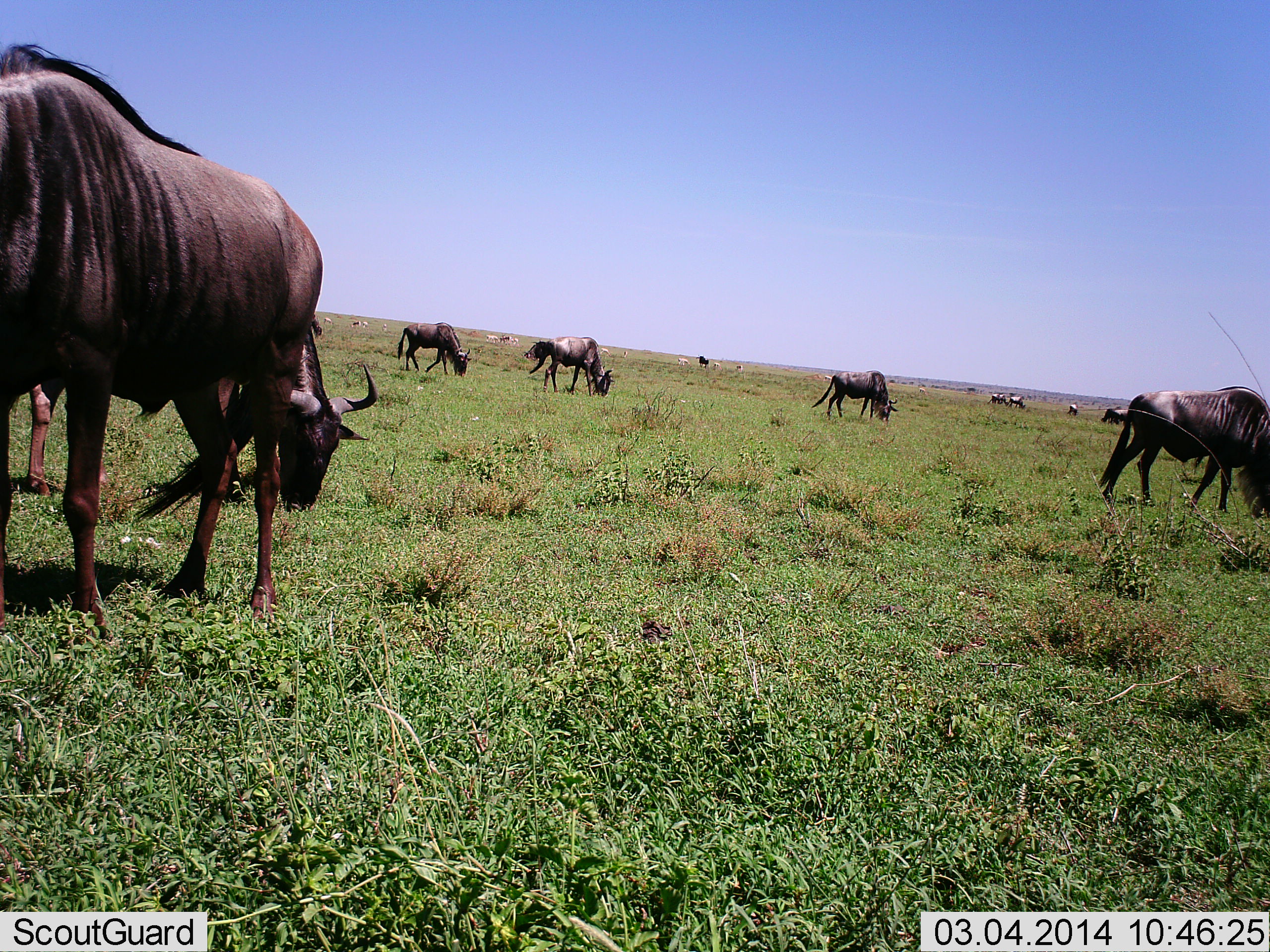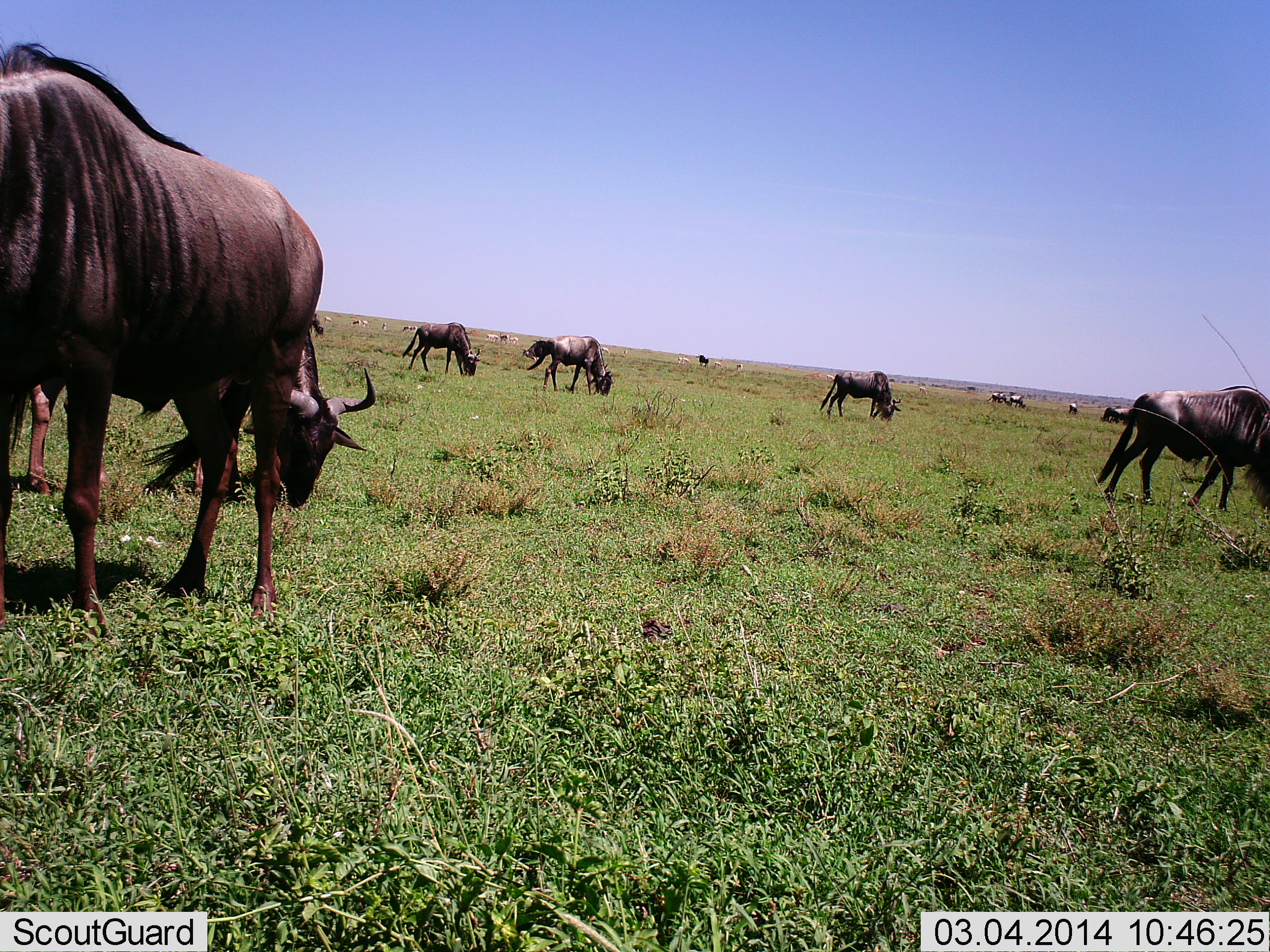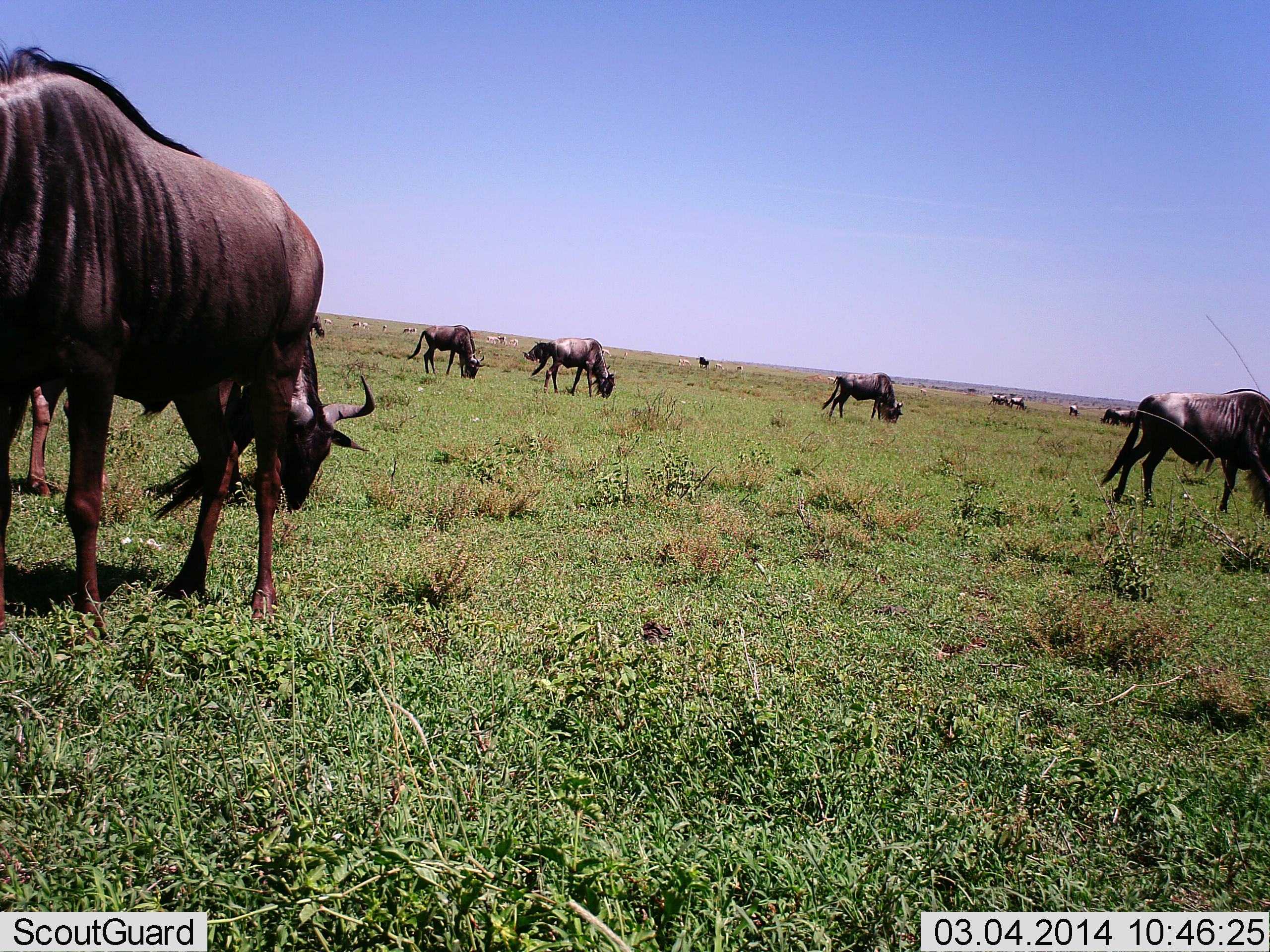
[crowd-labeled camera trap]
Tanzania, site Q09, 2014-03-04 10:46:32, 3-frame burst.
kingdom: Animalia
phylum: Chordata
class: Mammalia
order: Artiodactyla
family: Bovidae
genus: Connochaetes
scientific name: Connochaetes taurinus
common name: blue wildebeest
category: wildebeest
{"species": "wildebeest (blue wildebeest) (Connochaetes taurinus)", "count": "11-50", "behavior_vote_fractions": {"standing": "30%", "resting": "0%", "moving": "0%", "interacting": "0%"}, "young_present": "0%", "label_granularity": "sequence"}